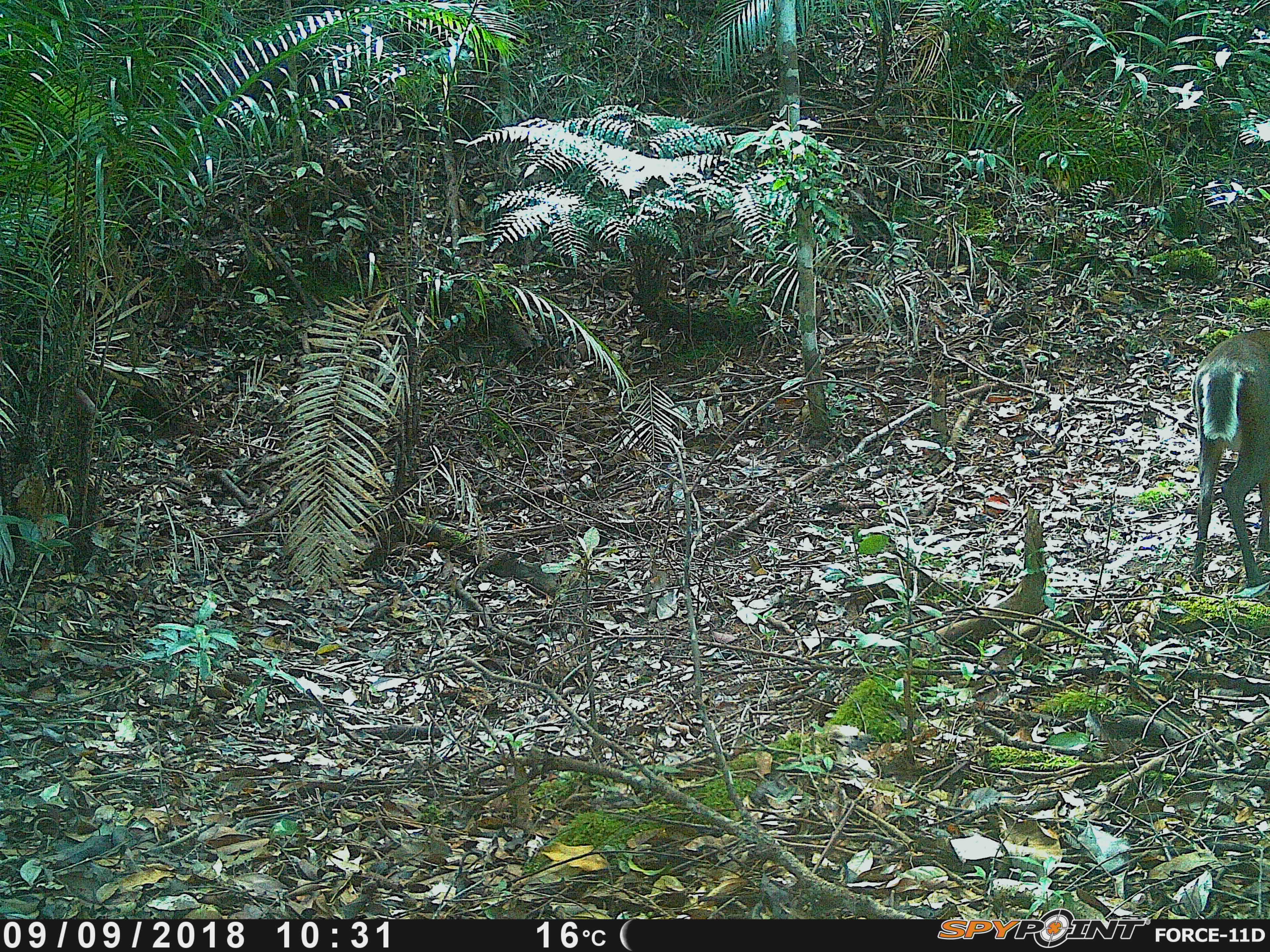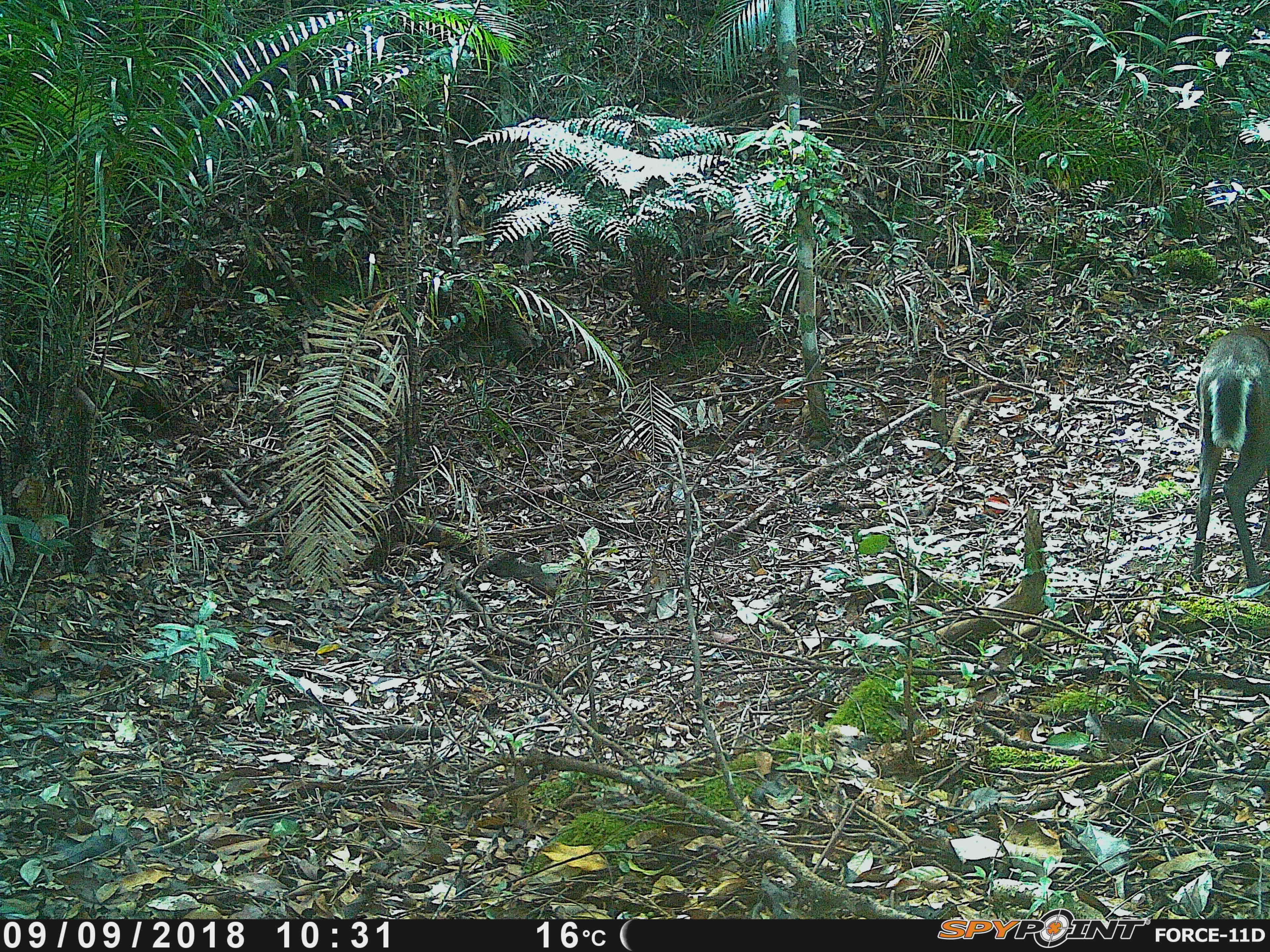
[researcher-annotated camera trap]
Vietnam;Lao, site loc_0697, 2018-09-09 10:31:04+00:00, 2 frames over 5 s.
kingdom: Animalia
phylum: Chordata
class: Mammalia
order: Artiodactyla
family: Cervidae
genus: Muntiacus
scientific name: Muntiacus rooseveltorum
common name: roosevelt's muntjac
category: roosevelts muntjac group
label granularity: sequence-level